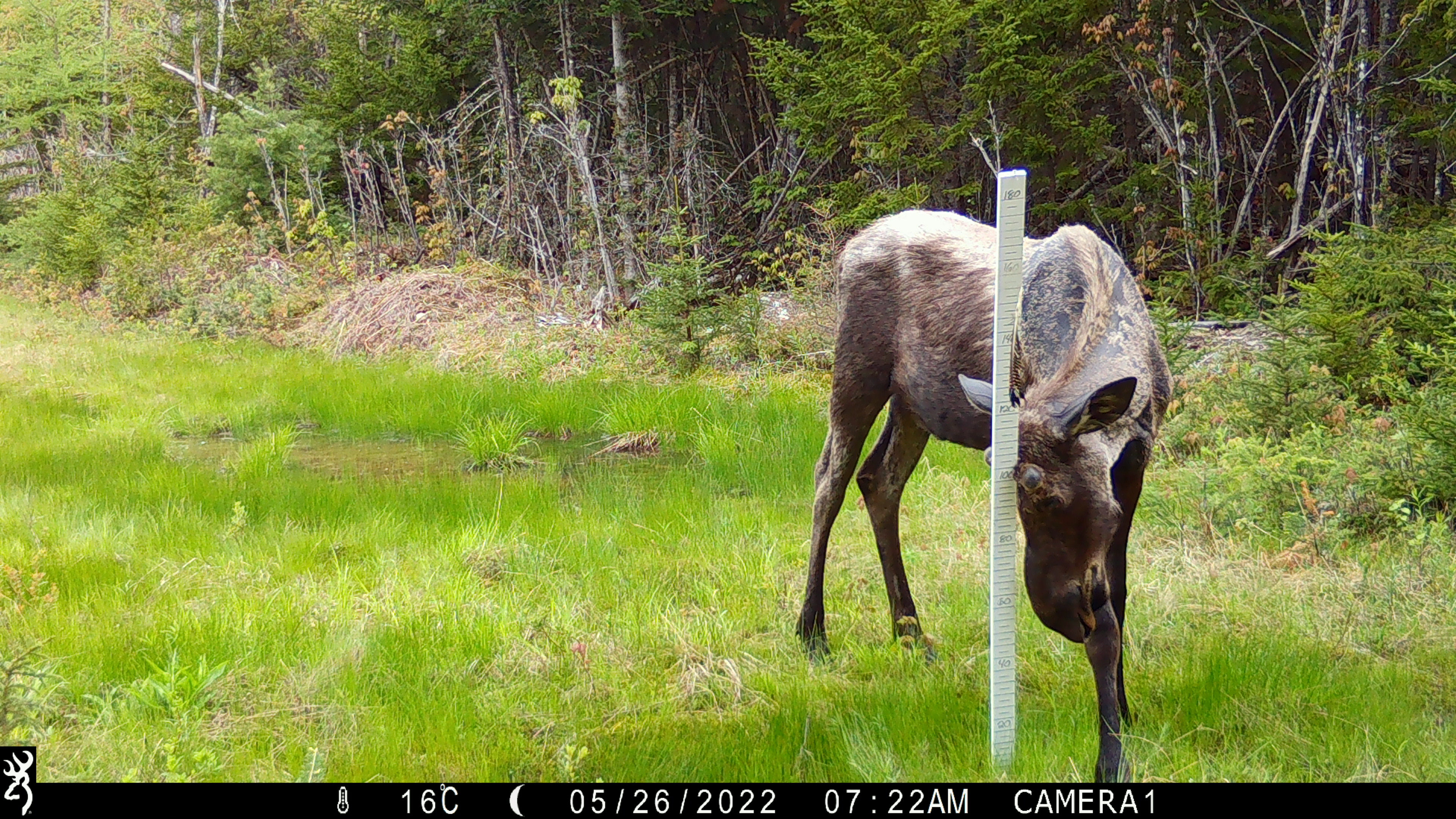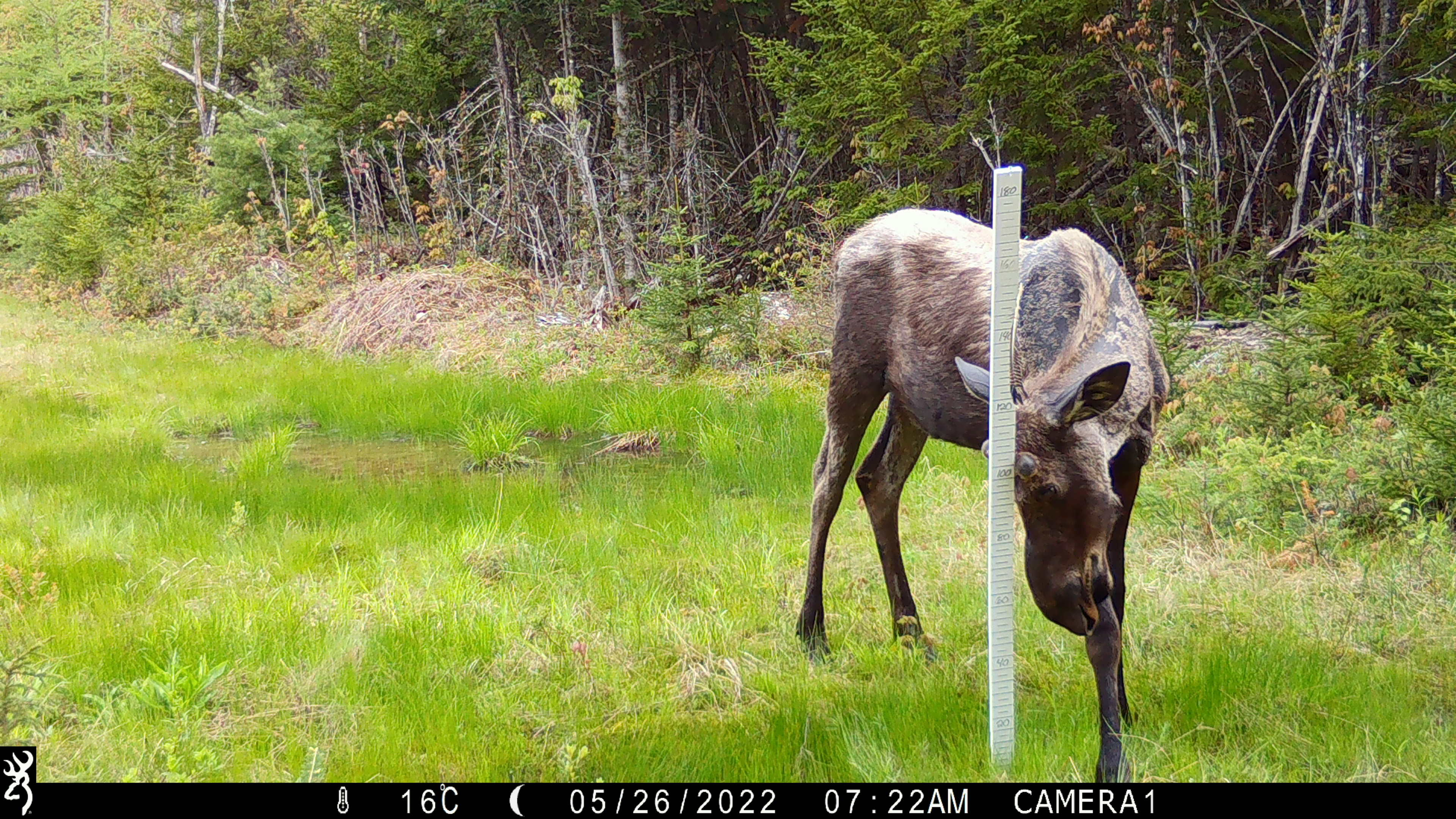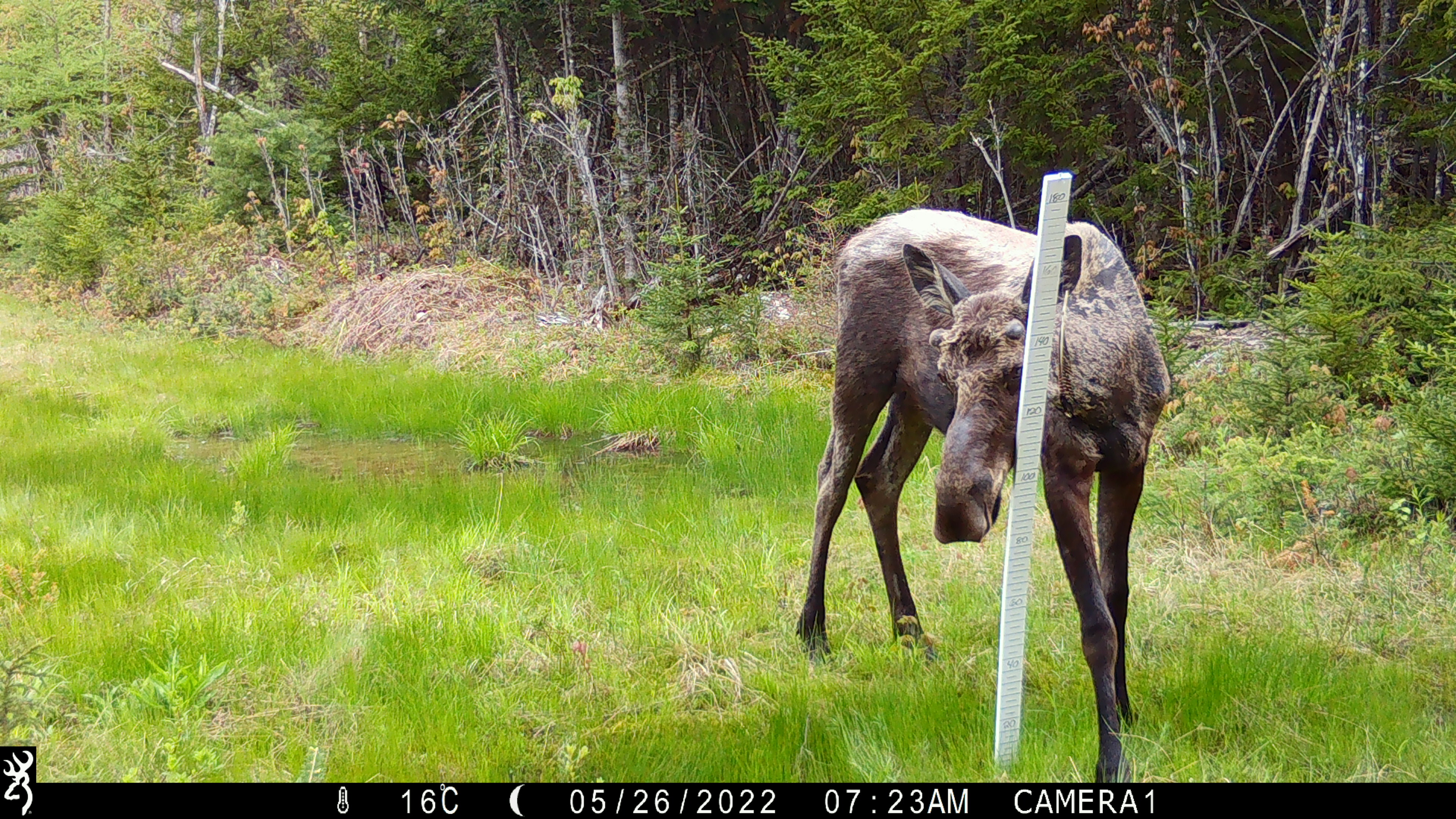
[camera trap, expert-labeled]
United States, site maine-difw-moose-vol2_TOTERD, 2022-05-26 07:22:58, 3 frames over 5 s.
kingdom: Animalia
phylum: Chordata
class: Mammalia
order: Artiodactyla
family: Cervidae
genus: Alces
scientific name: Alces alces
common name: moose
Moose (Alces alces).